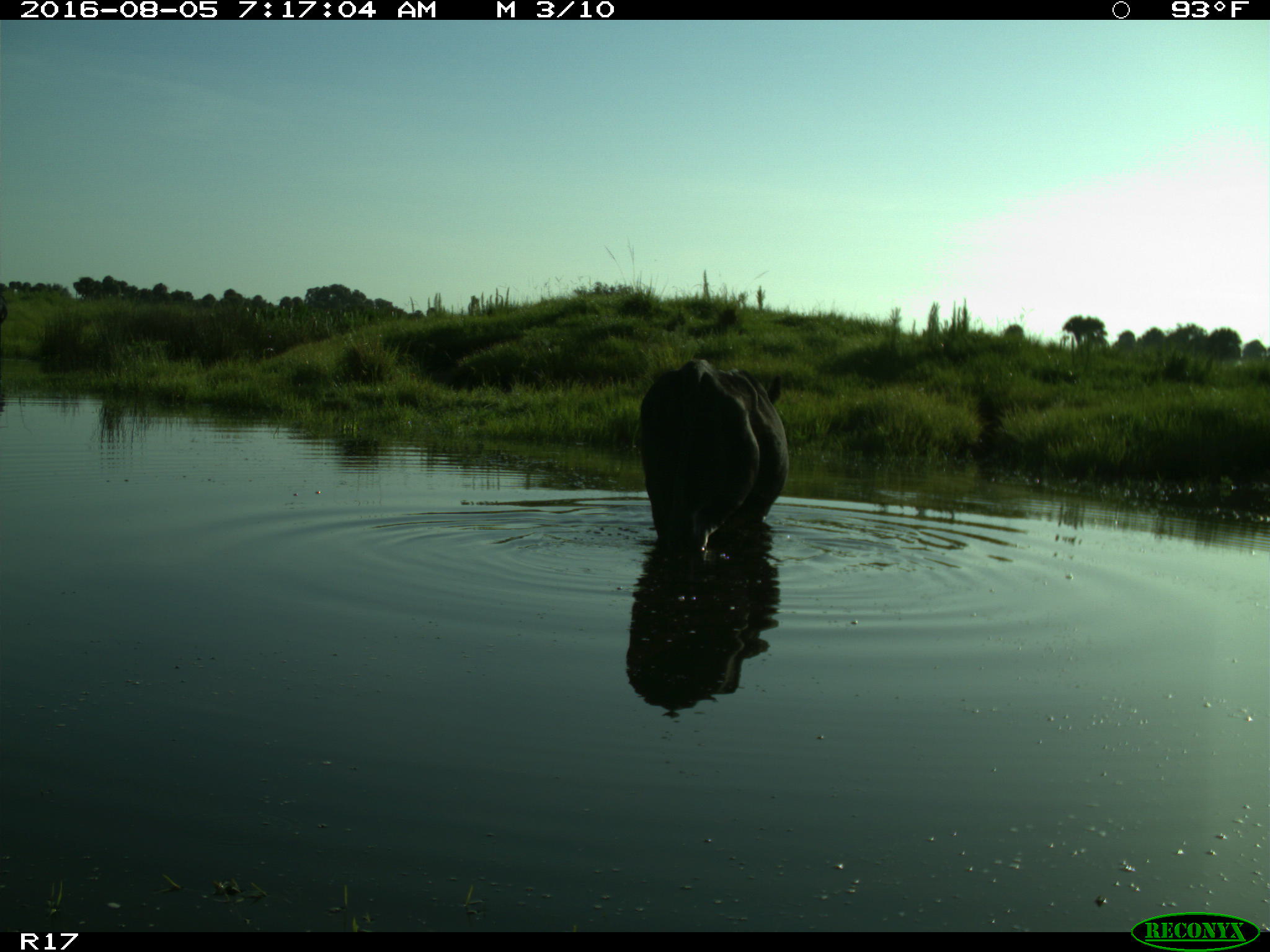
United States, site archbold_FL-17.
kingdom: Animalia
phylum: Chordata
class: Mammalia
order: Artiodactyla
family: Bovidae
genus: Bos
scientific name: Bos taurus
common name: domestic cow